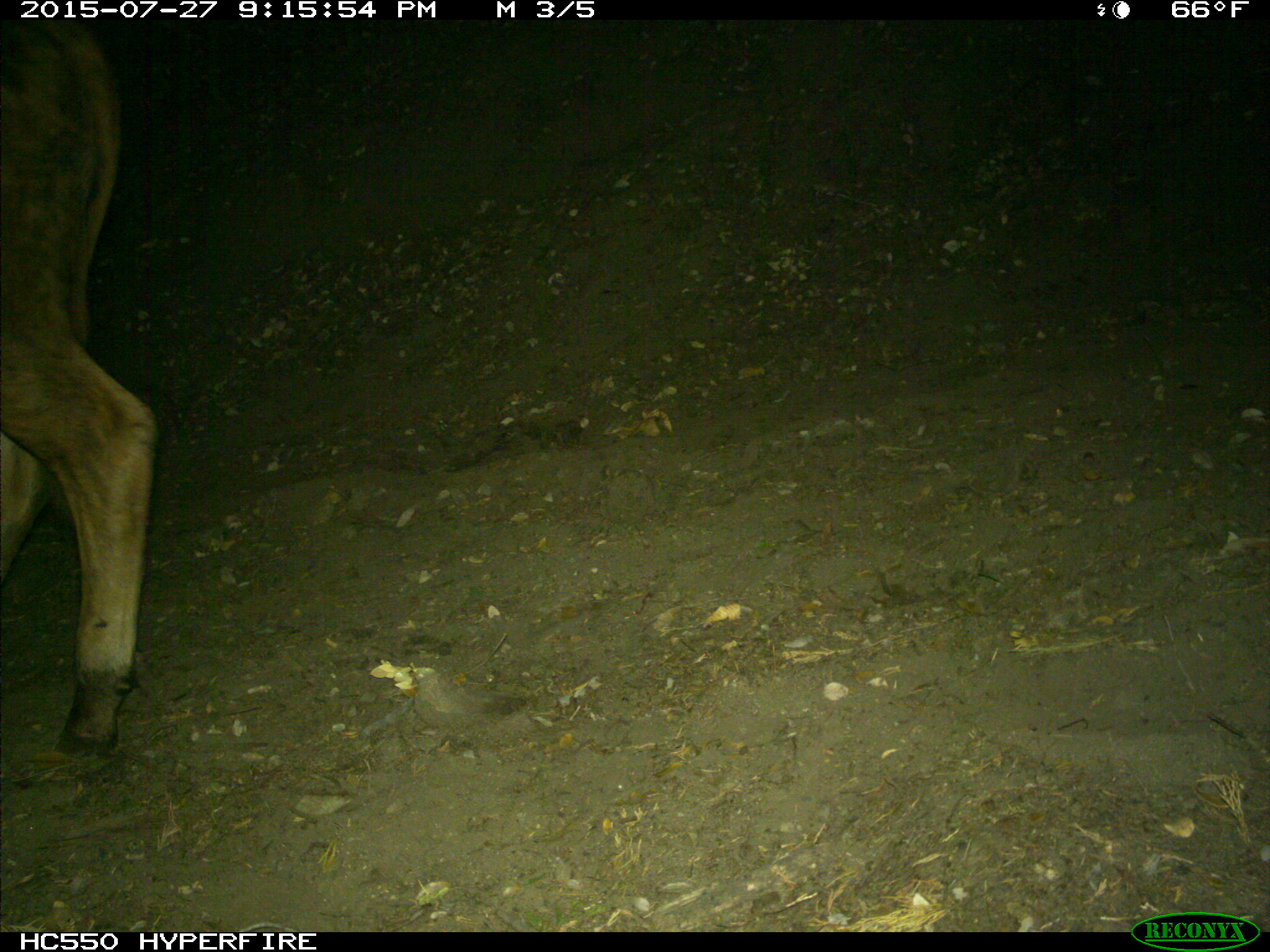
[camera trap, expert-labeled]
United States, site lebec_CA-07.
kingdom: Animalia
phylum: Chordata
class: Mammalia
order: Artiodactyla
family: Bovidae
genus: Bos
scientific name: Bos taurus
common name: domestic cow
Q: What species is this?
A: Bos taurus (domestic cow).